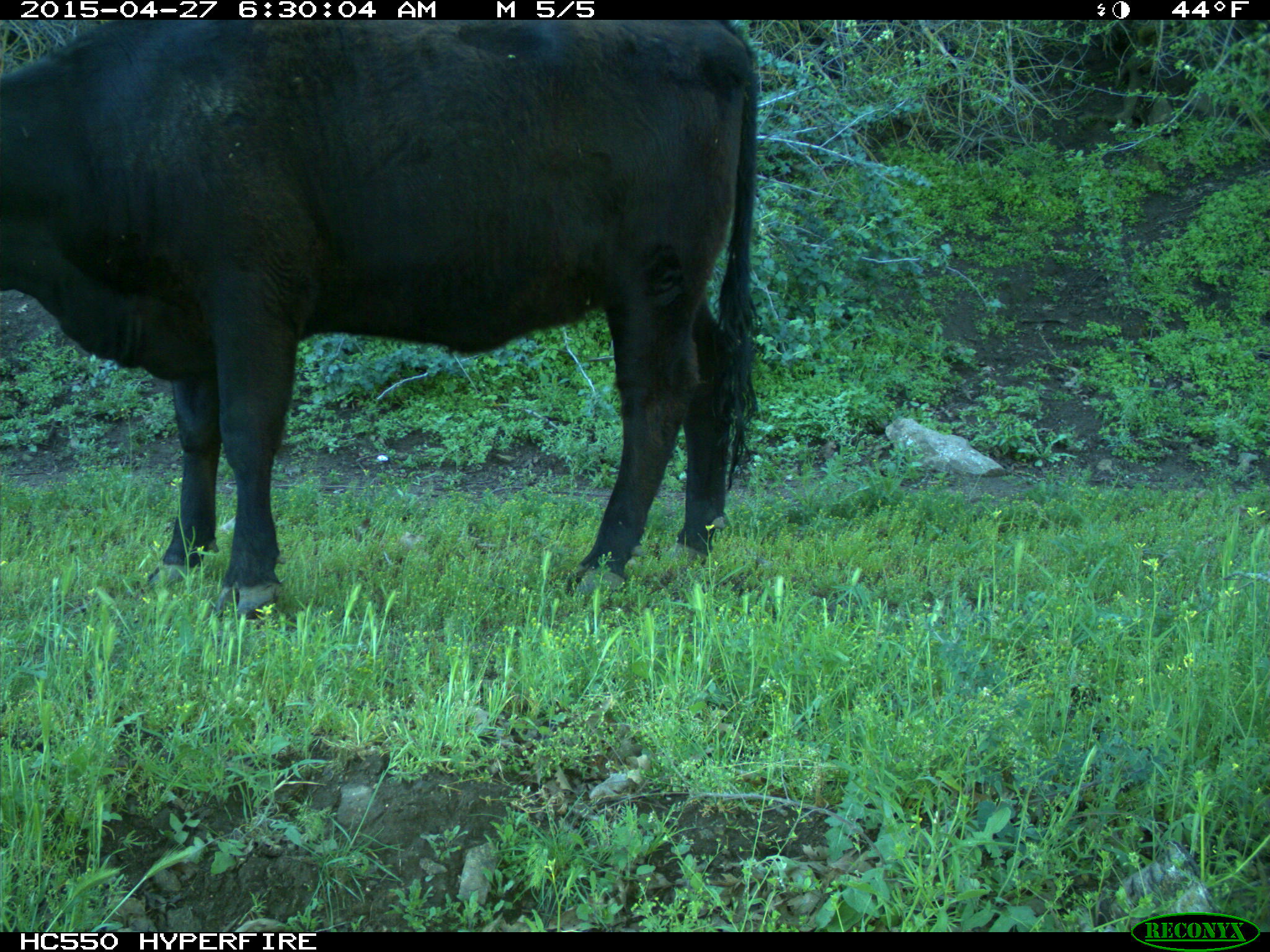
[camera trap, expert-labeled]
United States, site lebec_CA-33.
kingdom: Animalia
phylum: Chordata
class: Mammalia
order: Artiodactyla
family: Bovidae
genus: Bos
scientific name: Bos taurus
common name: domestic cow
Bos taurus (domestic cow).